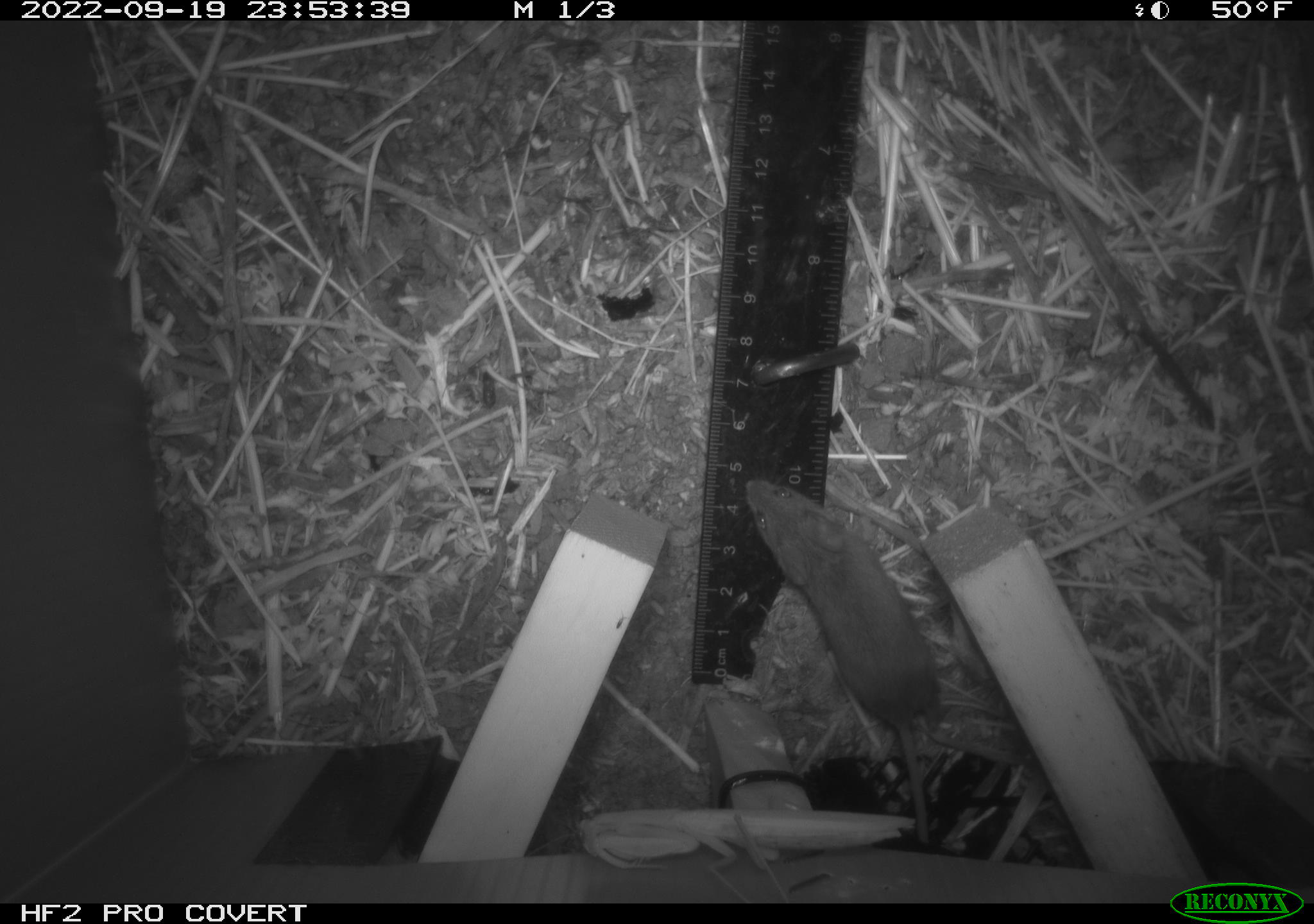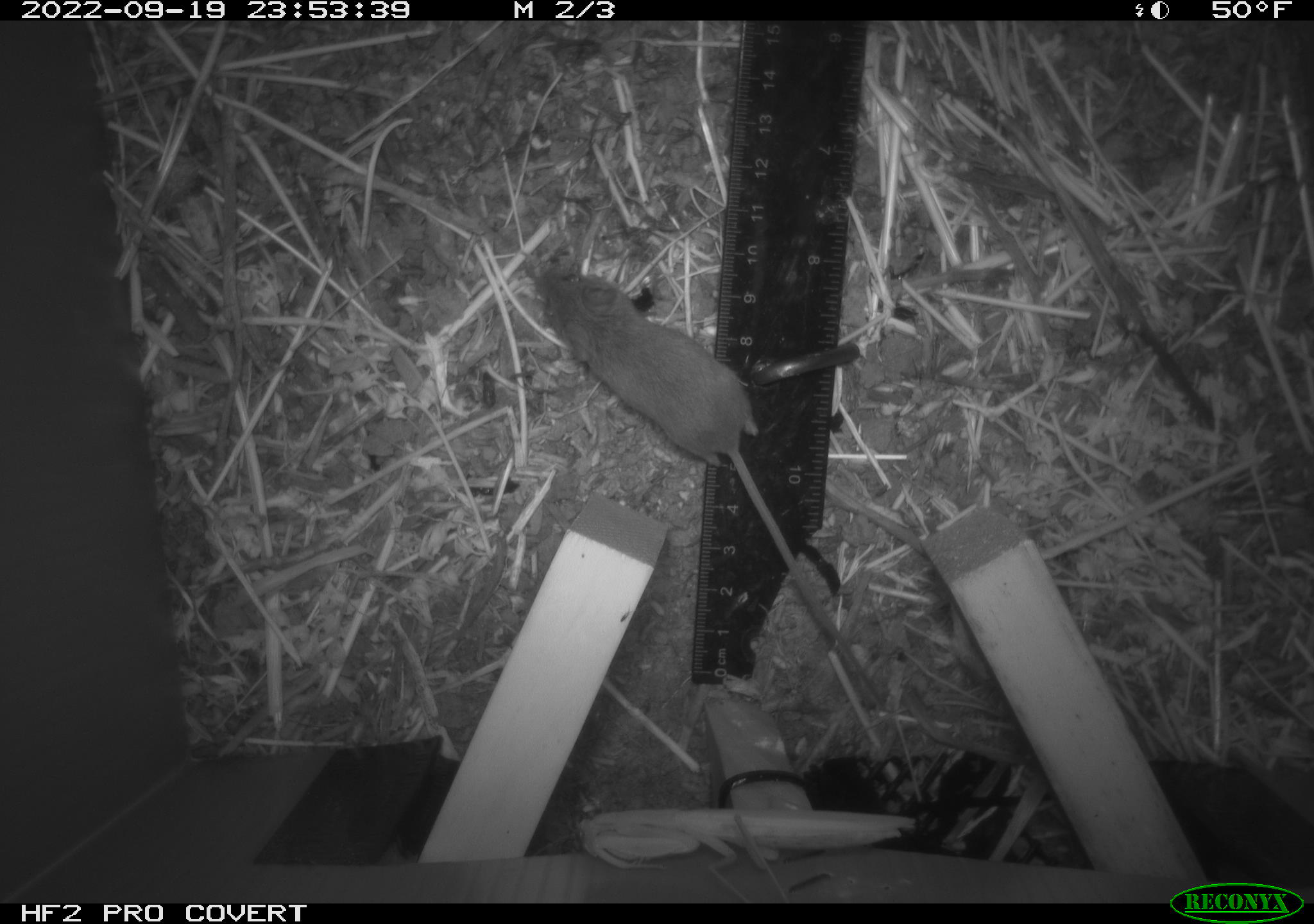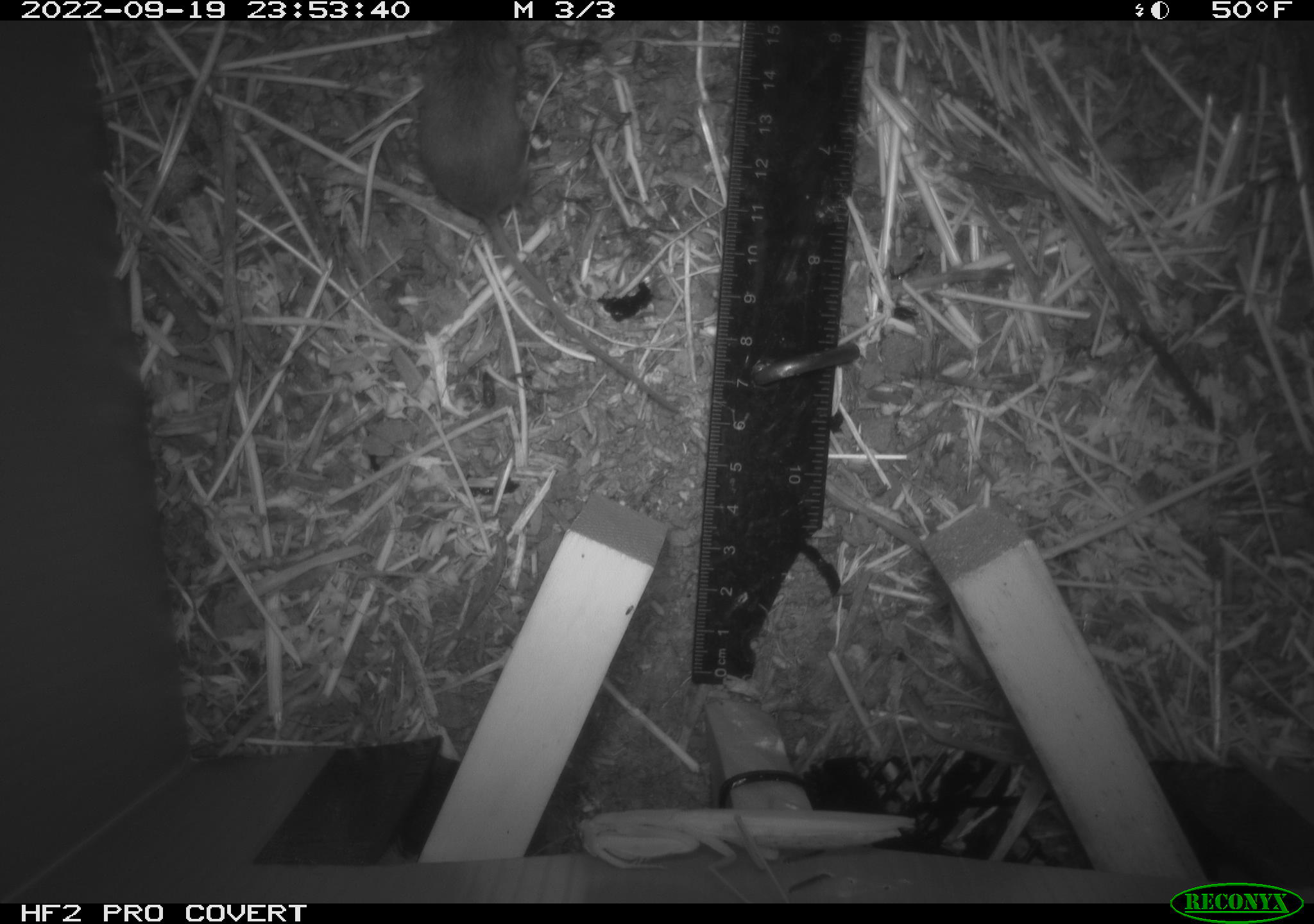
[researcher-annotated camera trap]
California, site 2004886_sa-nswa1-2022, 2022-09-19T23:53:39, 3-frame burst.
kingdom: Animalia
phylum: Chordata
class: Mammalia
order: Rodentia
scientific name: Rodentia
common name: rodent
Rodent (Rodentia).